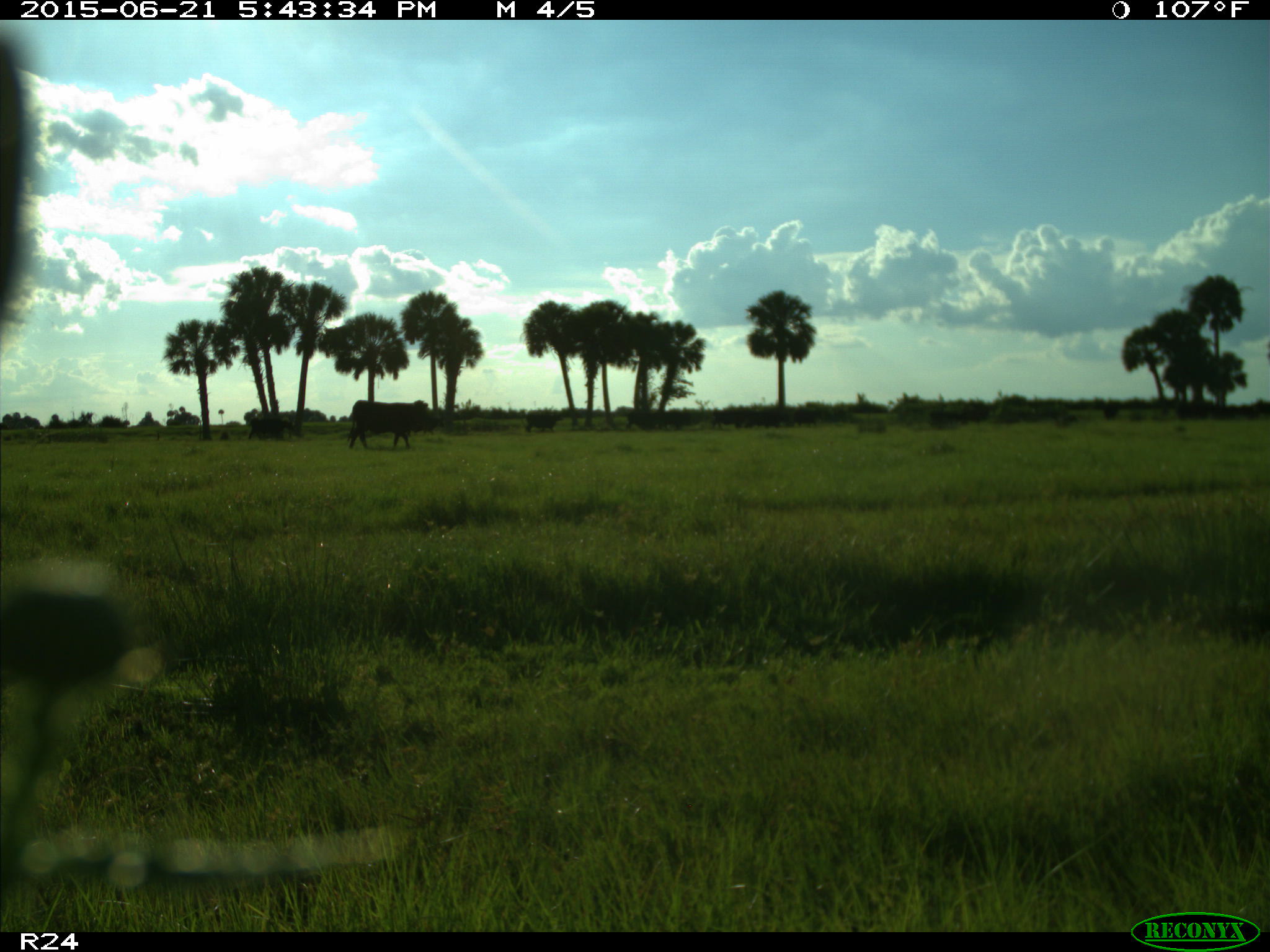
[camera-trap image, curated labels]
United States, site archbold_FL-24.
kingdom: Animalia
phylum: Chordata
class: Mammalia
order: Artiodactyla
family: Bovidae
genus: Bos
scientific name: Bos taurus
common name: domestic cow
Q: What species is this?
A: Bos taurus (domestic cow).